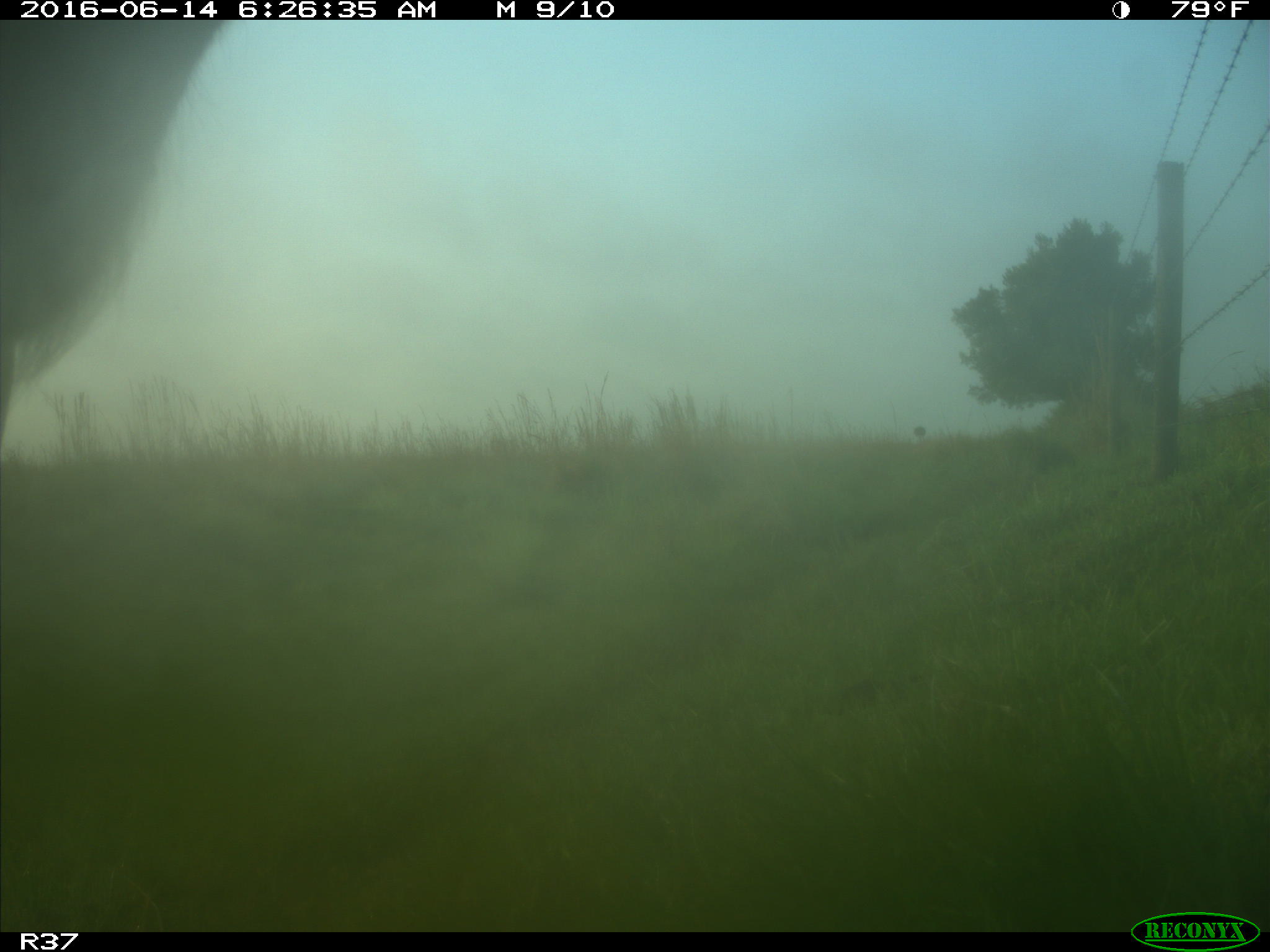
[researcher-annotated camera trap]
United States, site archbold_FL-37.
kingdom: Animalia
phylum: Chordata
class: Mammalia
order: Artiodactyla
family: Bovidae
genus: Bos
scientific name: Bos taurus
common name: domestic cow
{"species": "Bos taurus (domestic cow)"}